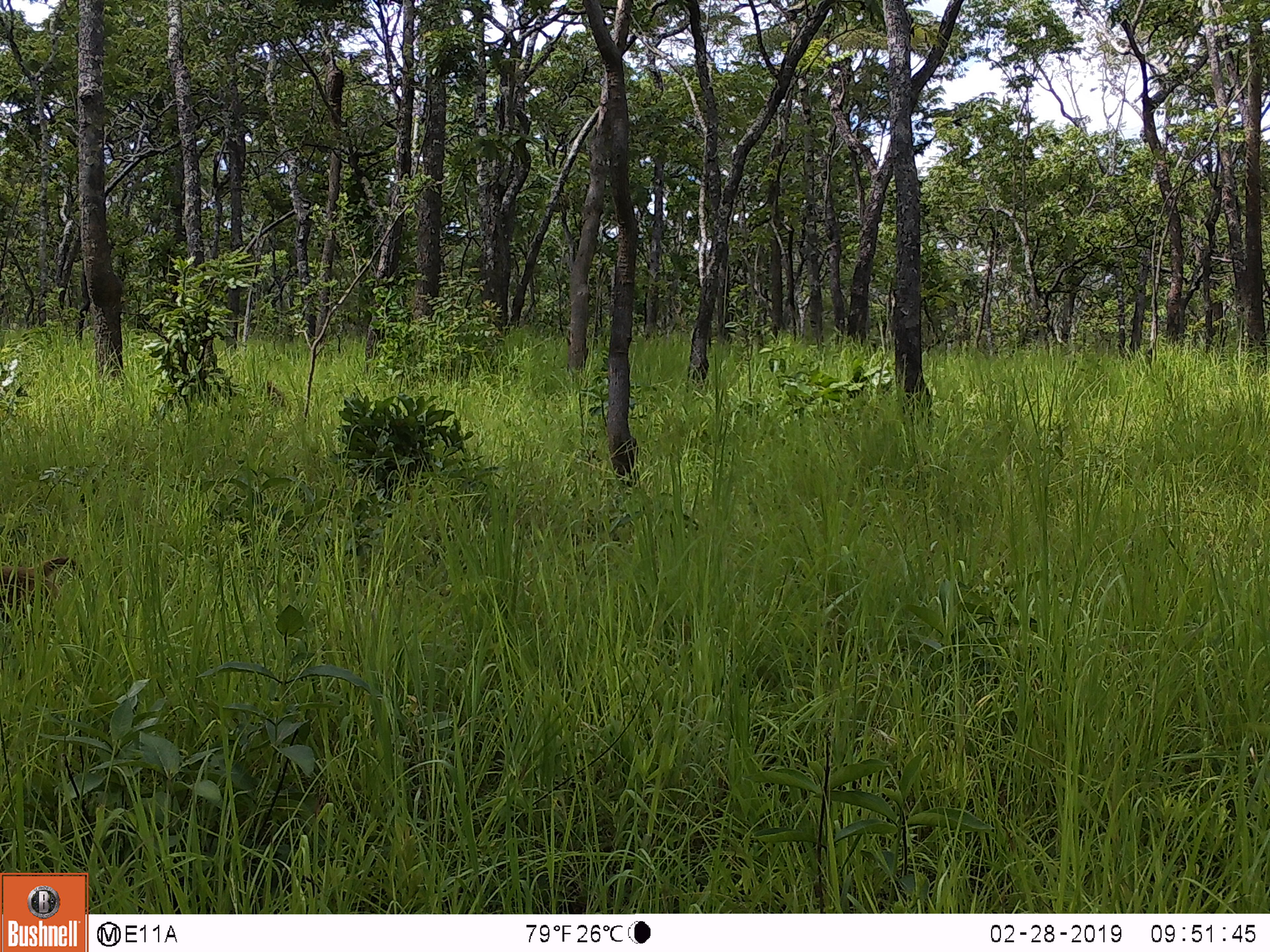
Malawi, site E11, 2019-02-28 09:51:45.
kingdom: Animalia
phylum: Chordata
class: Mammalia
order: Primates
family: Cercopithecidae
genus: Papio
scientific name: Papio cynocephalus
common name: yellow baboon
Yellow baboon (Papio cynocephalus), count 1.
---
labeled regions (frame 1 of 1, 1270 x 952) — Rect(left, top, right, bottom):
yellow baboon: Rect(0, 556, 84, 606)